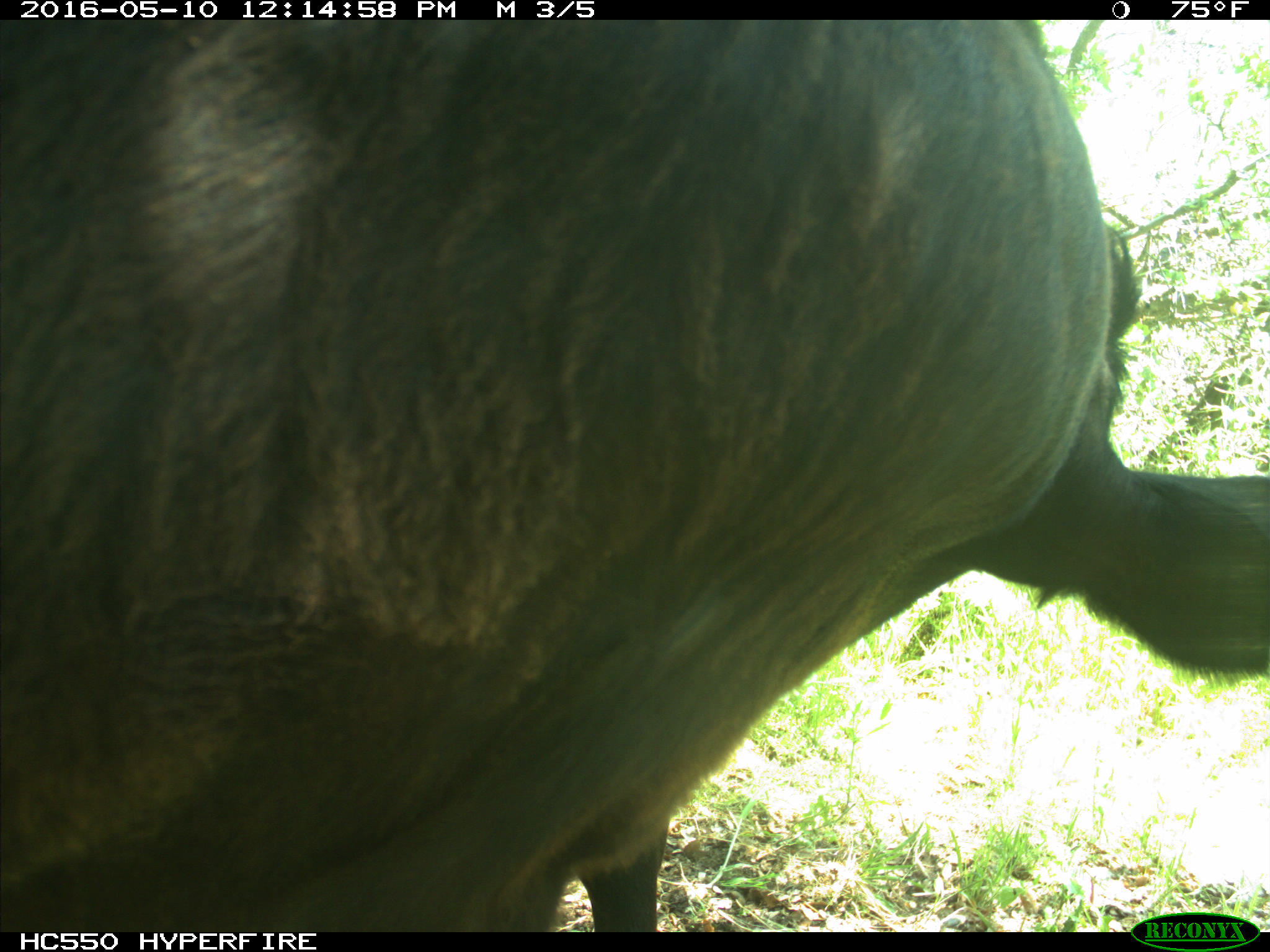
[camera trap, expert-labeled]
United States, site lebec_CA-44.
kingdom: Animalia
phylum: Chordata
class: Mammalia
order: Artiodactyla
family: Bovidae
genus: Bos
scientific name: Bos taurus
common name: domestic cow